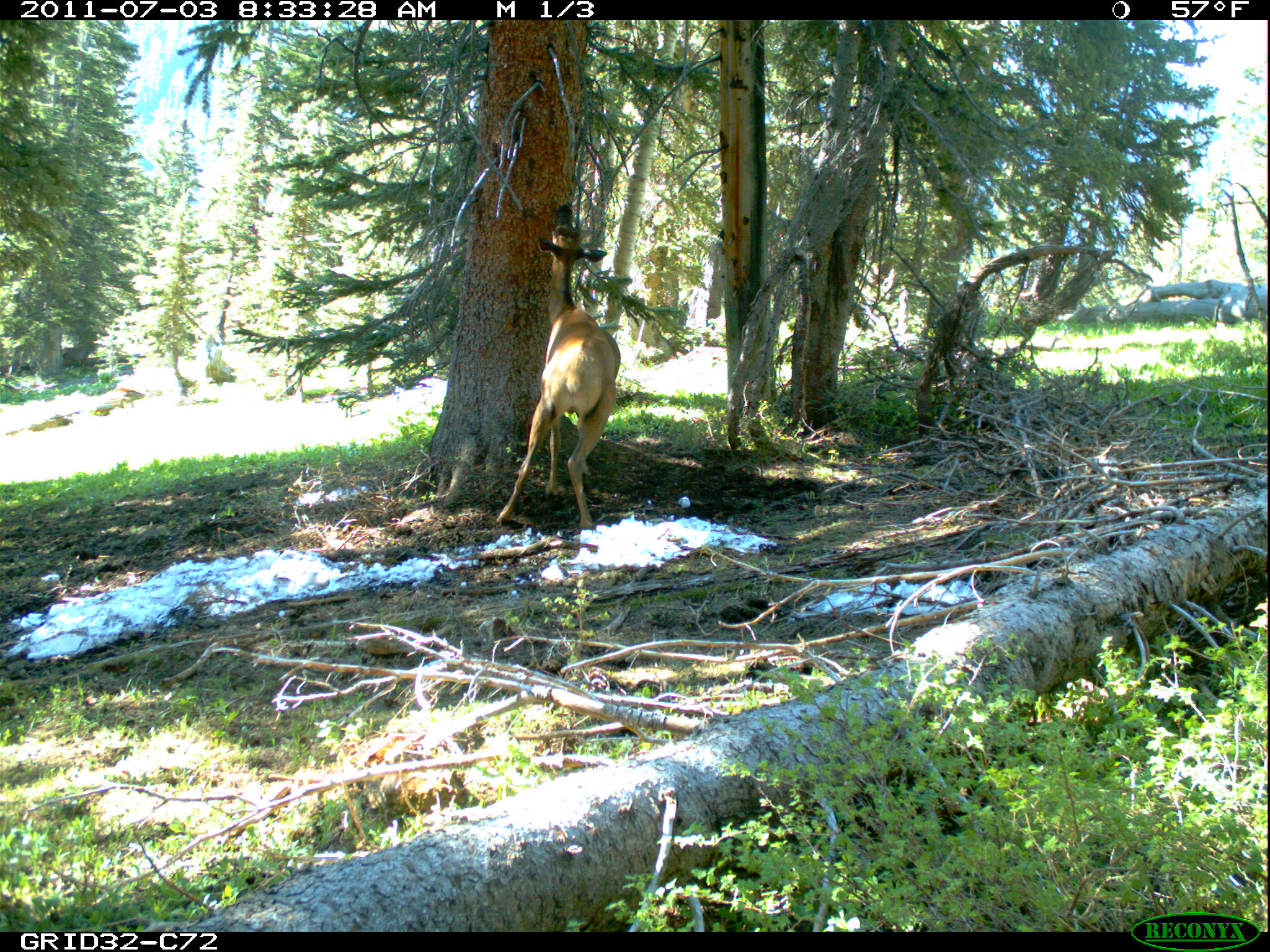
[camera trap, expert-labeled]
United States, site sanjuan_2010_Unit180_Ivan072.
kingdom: Animalia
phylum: Chordata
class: Mammalia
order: Artiodactyla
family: Cervidae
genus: Cervus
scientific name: Cervus elaphus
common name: red deer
Cervus elaphus (red deer).